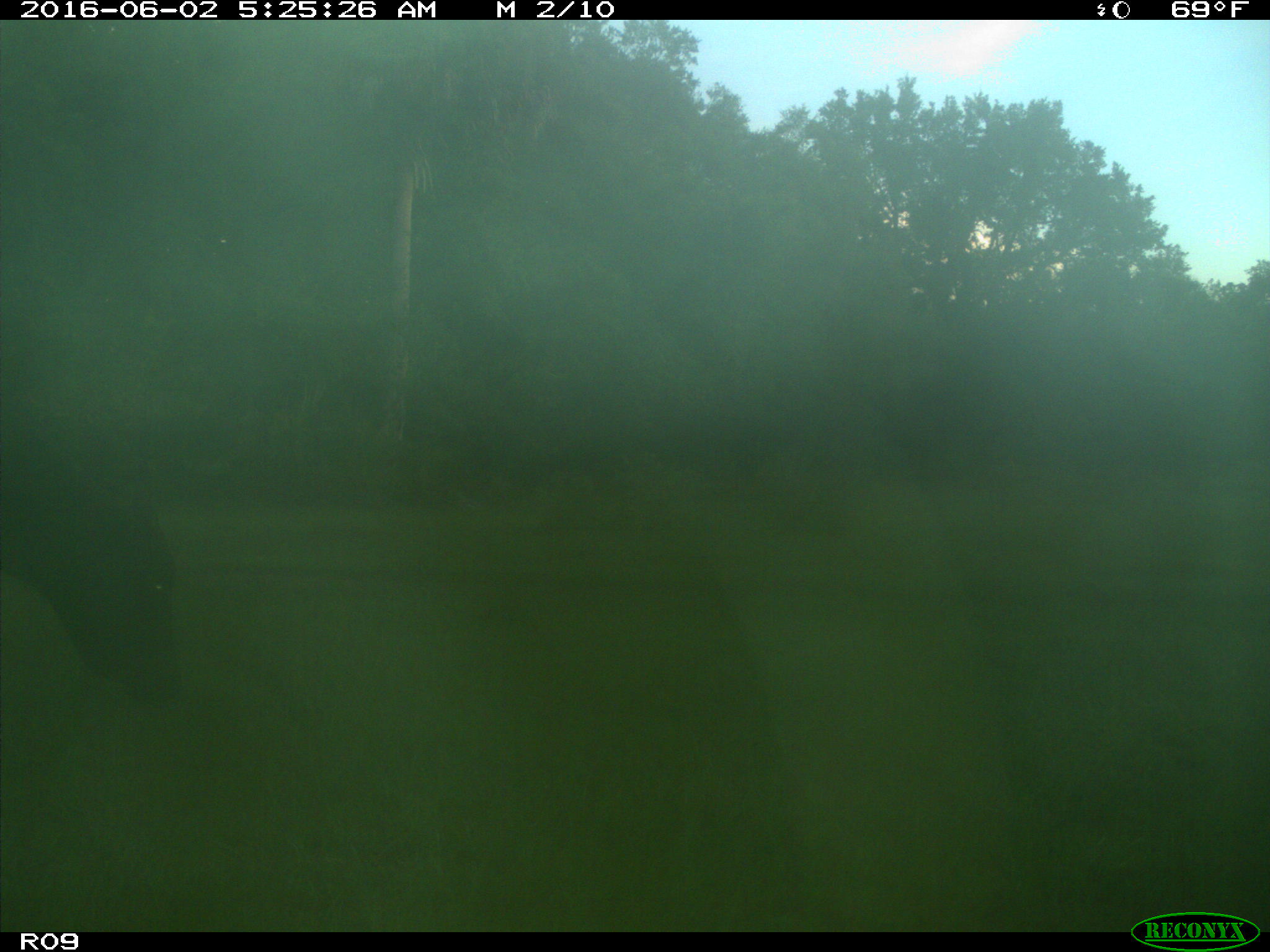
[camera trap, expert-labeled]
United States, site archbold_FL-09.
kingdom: Animalia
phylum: Chordata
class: Mammalia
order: Artiodactyla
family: Bovidae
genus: Bos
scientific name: Bos taurus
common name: domestic cow